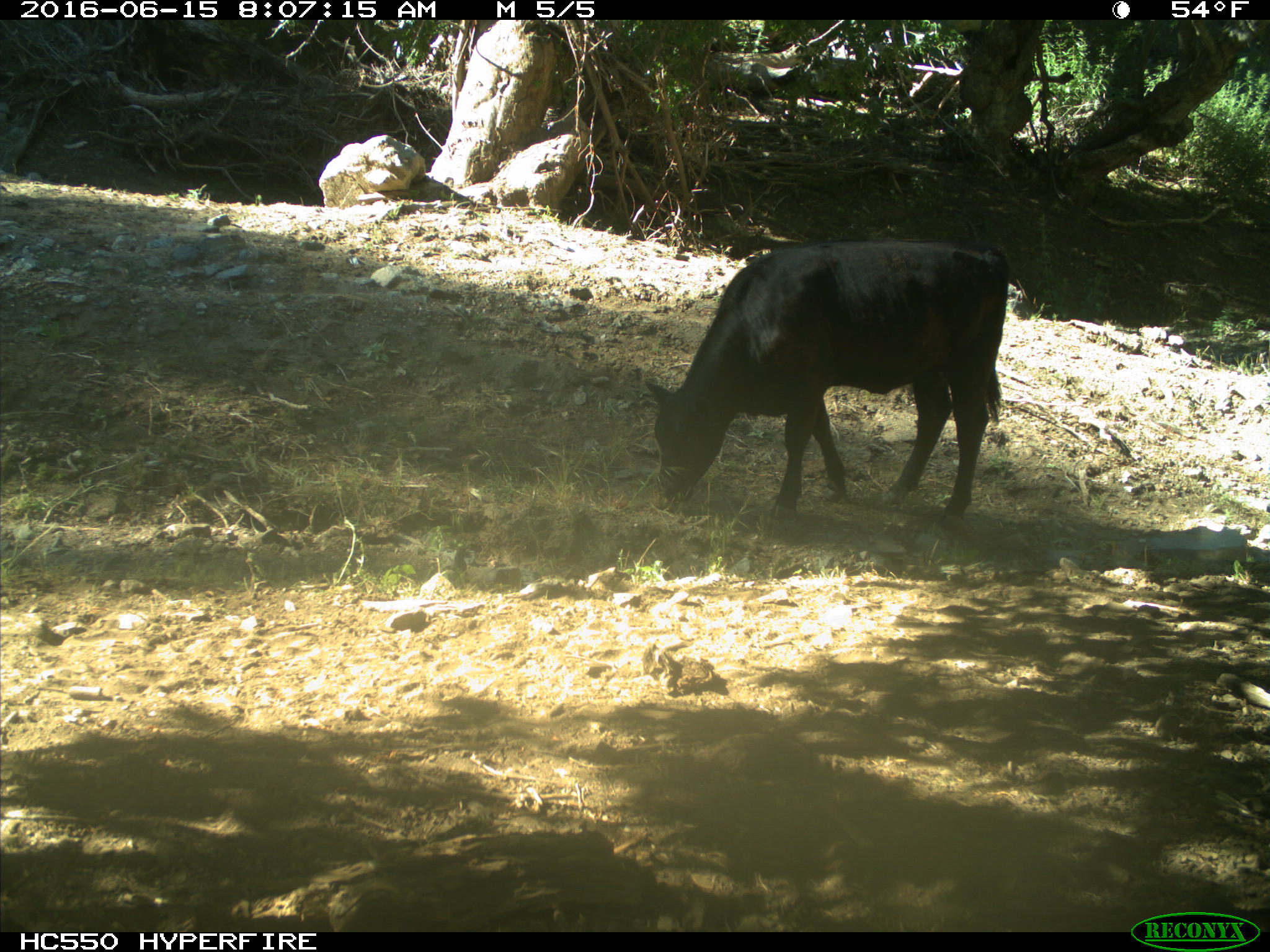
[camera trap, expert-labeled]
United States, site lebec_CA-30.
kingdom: Animalia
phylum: Chordata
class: Mammalia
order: Artiodactyla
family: Bovidae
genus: Bos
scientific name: Bos taurus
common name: domestic cow